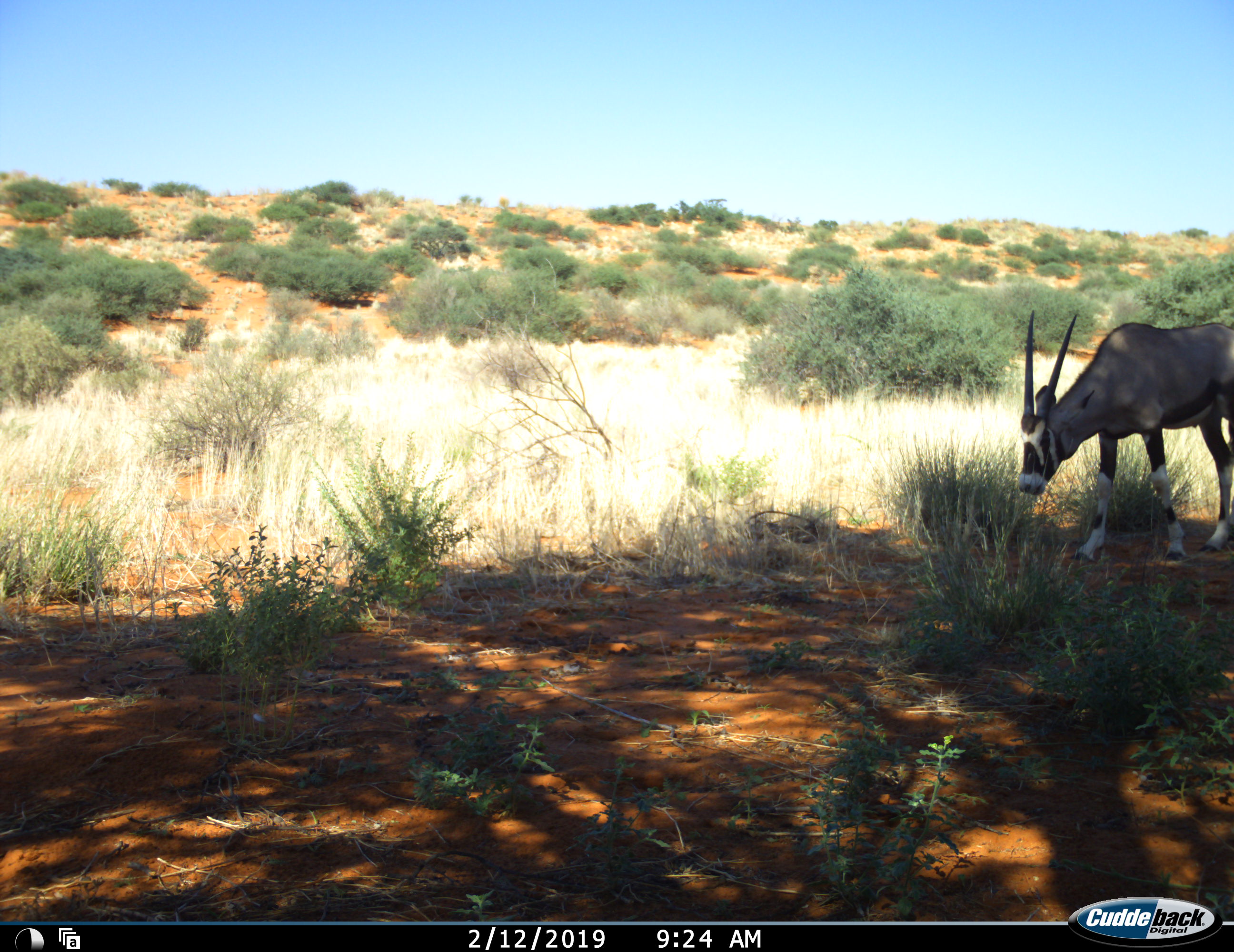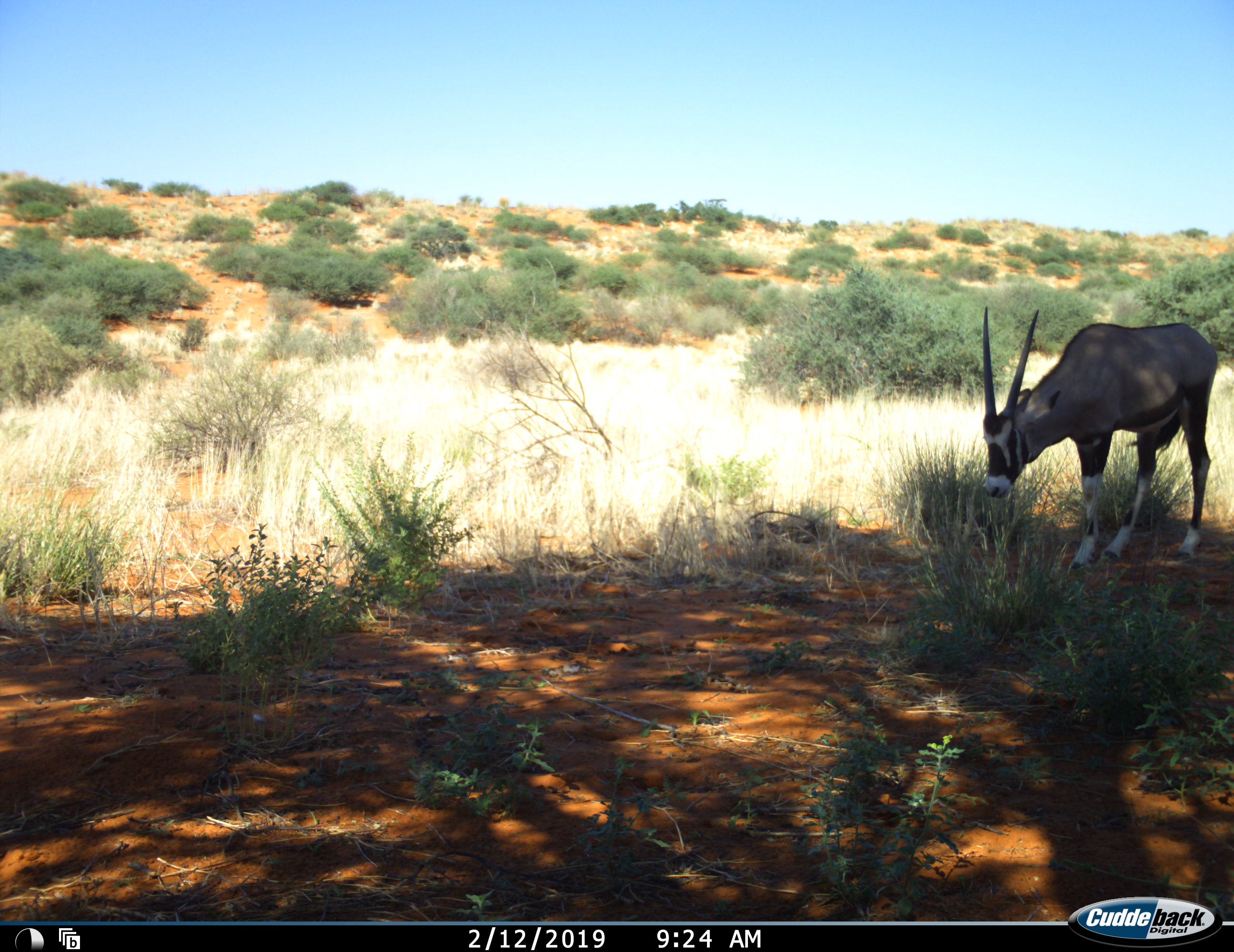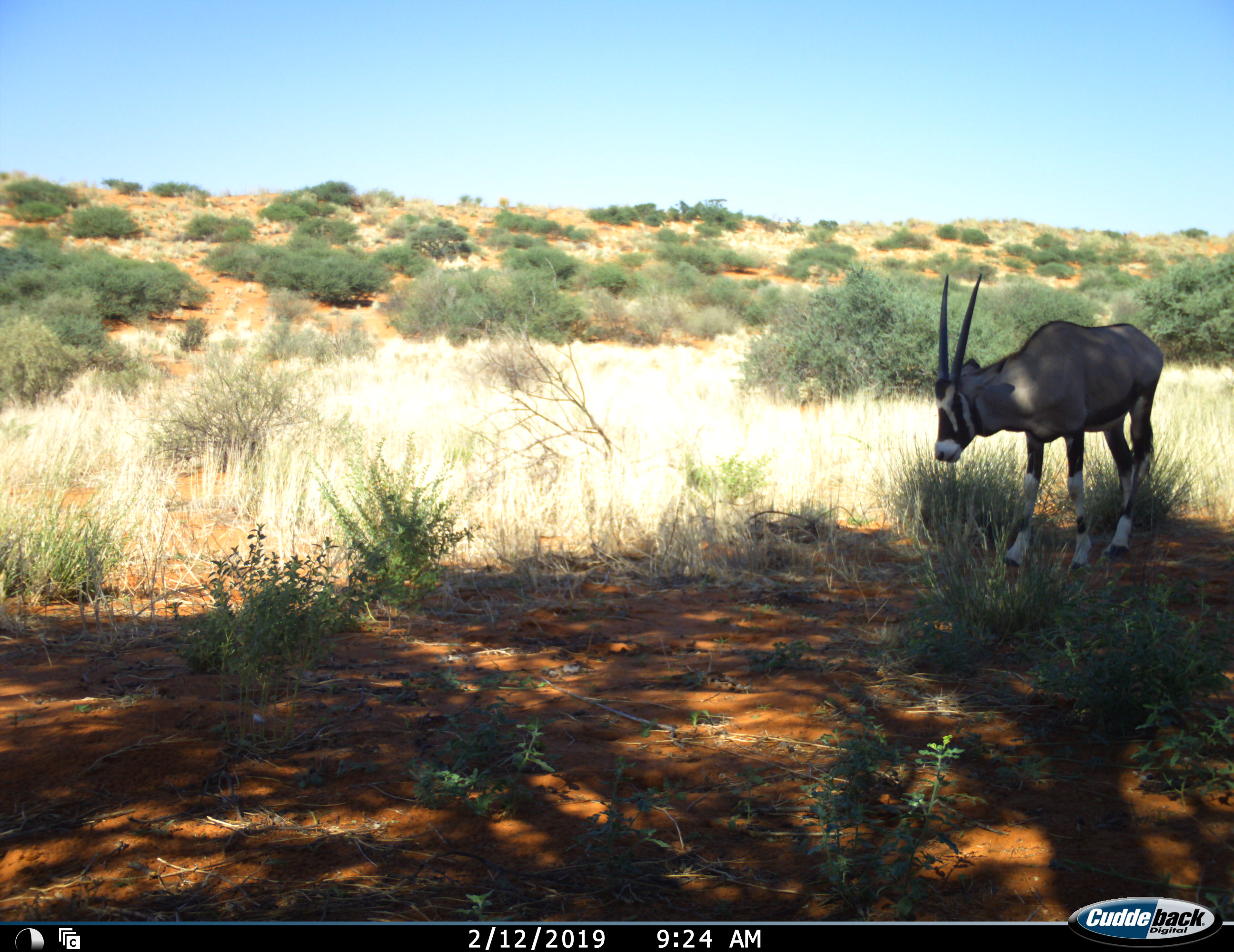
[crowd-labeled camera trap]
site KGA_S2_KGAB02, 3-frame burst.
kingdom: Animalia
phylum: Chordata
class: Mammalia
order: Artiodactyla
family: Bovidae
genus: Oryx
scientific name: Oryx gazella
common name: gemsbok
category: oryx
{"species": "oryx (gemsbok) (Oryx gazella)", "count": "1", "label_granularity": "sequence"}